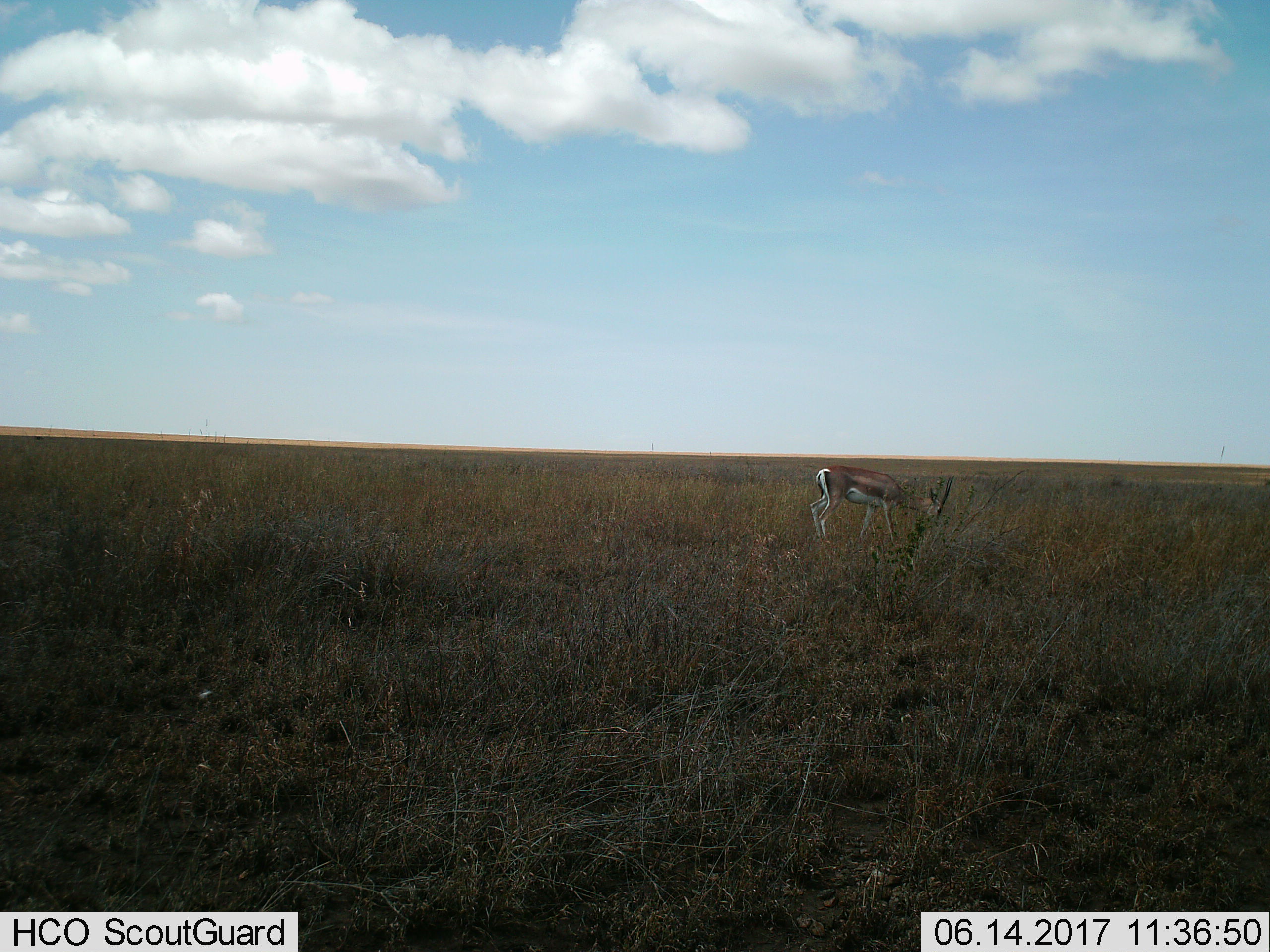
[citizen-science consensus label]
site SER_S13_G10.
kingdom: Animalia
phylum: Chordata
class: Mammalia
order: Artiodactyla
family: Bovidae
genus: Eudorcas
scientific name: Eudorcas thomsonii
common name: thomson's gazelle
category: gazellethomsons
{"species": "gazellethomsons (thomson's gazelle) (Eudorcas thomsonii)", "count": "1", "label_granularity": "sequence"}